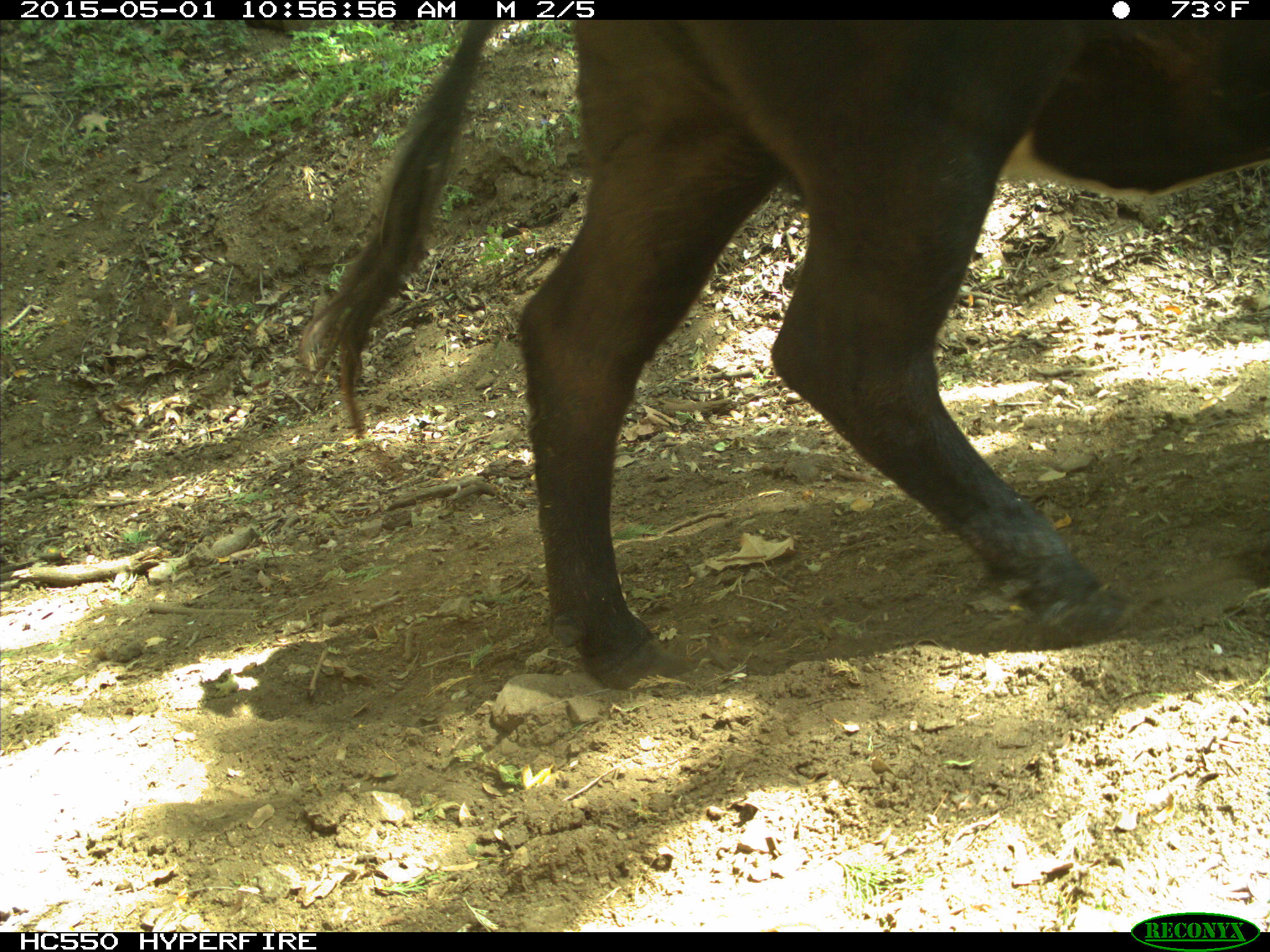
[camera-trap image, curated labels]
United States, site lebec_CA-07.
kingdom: Animalia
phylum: Chordata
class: Mammalia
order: Artiodactyla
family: Bovidae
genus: Bos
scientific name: Bos taurus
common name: domestic cow